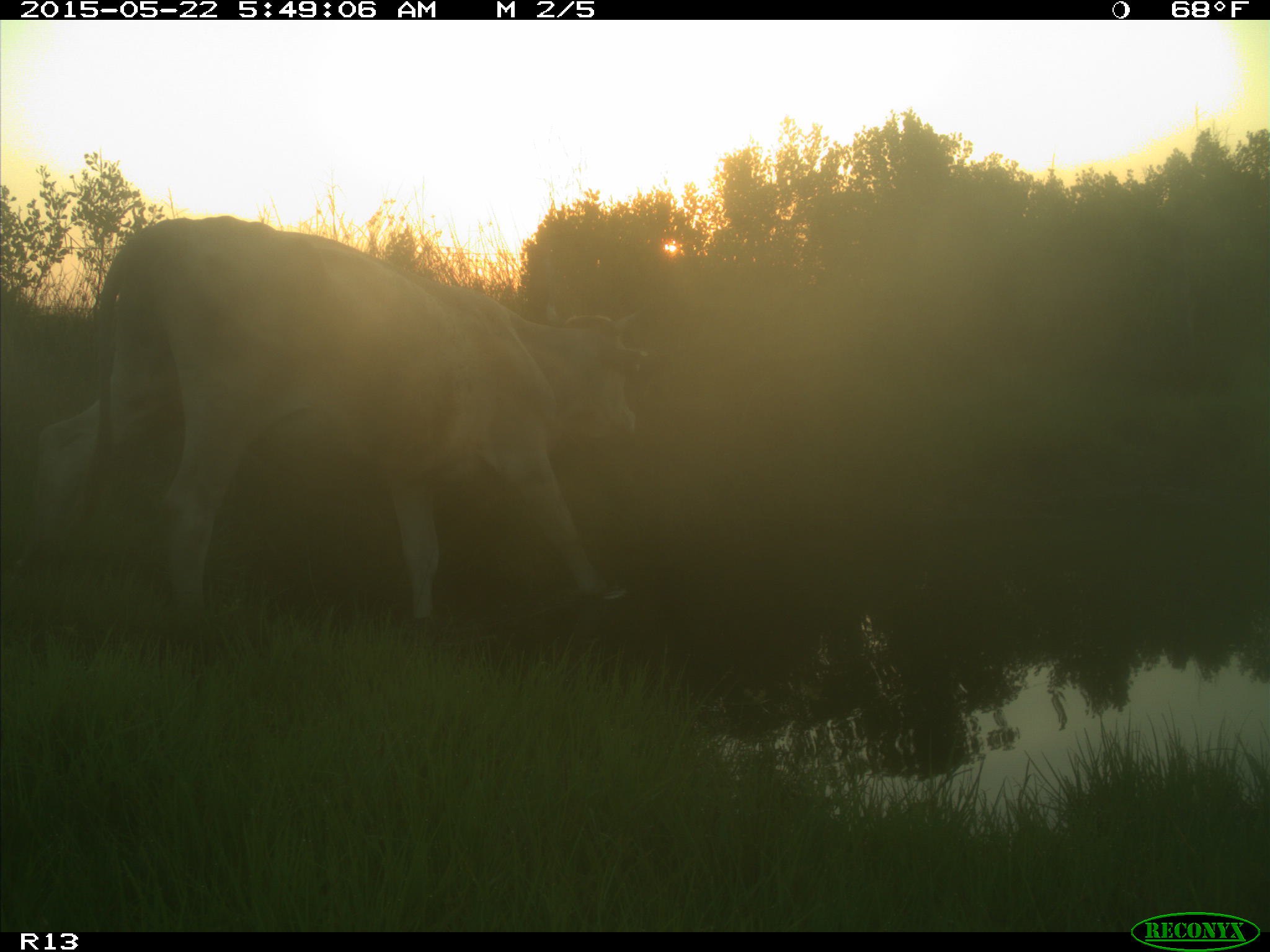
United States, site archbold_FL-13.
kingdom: Animalia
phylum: Chordata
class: Mammalia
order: Artiodactyla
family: Bovidae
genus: Bos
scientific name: Bos taurus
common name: domestic cow